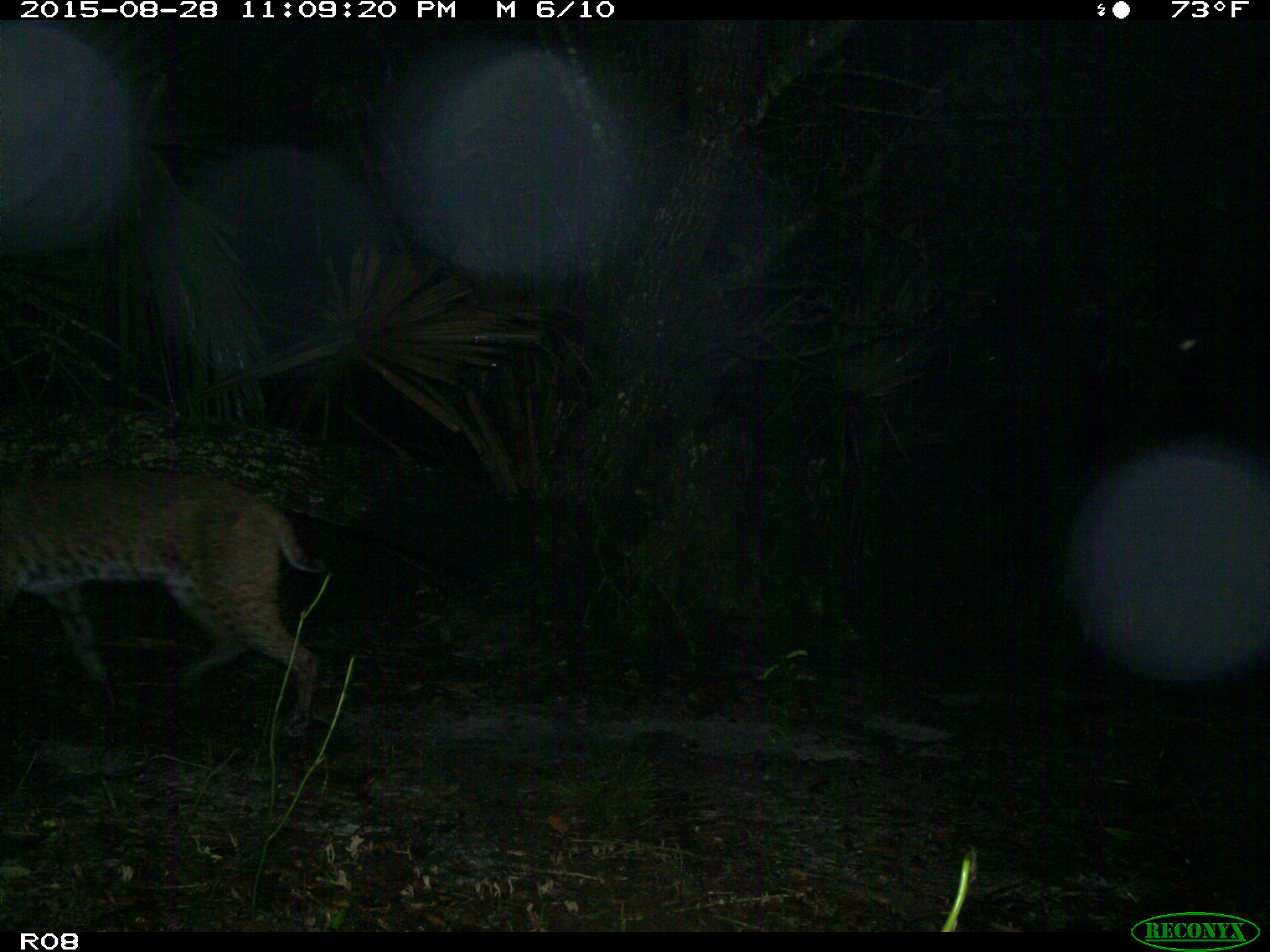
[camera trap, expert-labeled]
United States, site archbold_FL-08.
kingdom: Animalia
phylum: Chordata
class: Mammalia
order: Carnivora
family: Felidae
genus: Lynx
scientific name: Lynx rufus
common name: bobcat